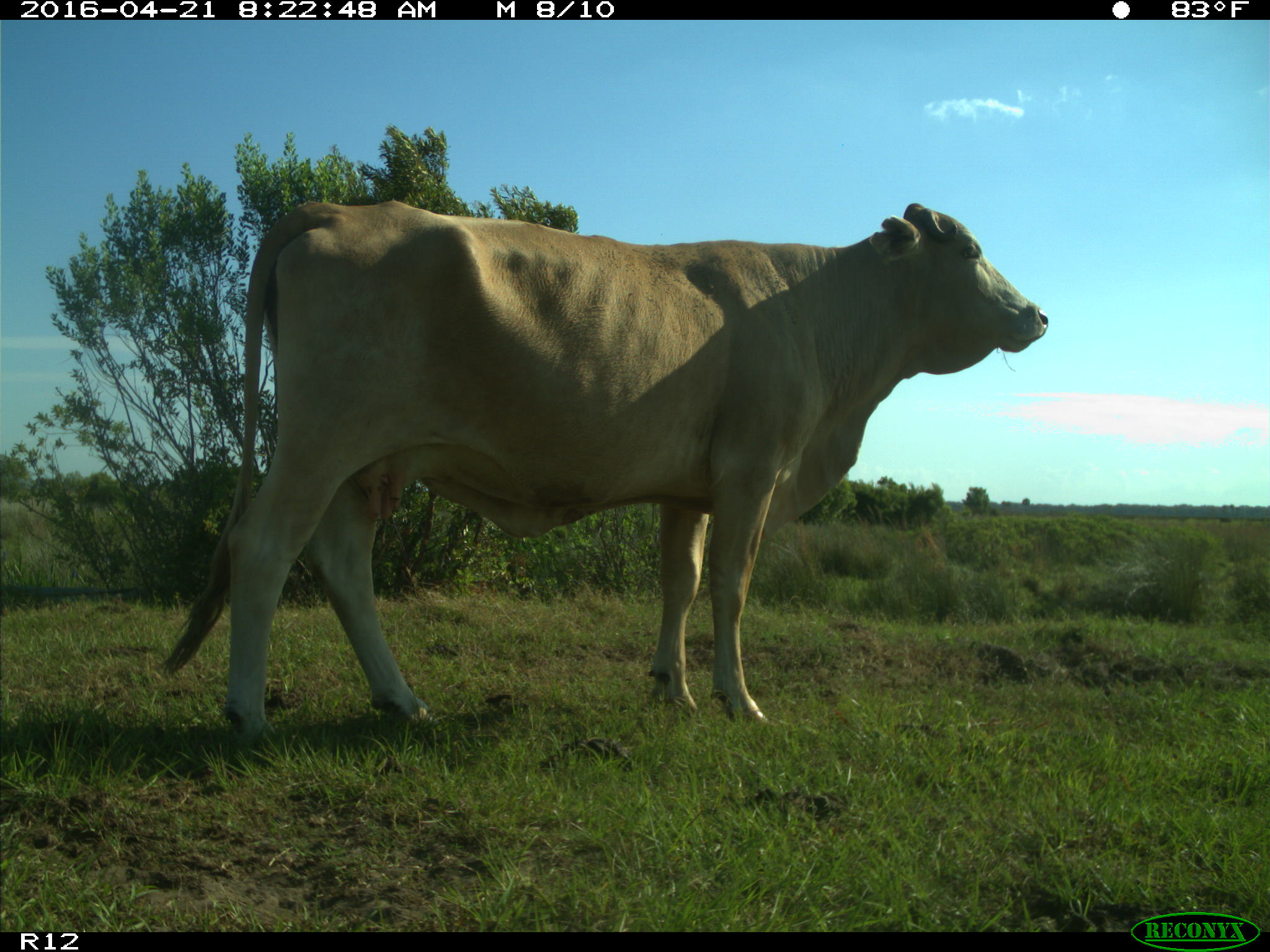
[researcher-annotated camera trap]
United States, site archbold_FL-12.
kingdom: Animalia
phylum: Chordata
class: Mammalia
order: Artiodactyla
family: Bovidae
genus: Bos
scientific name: Bos taurus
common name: domestic cow